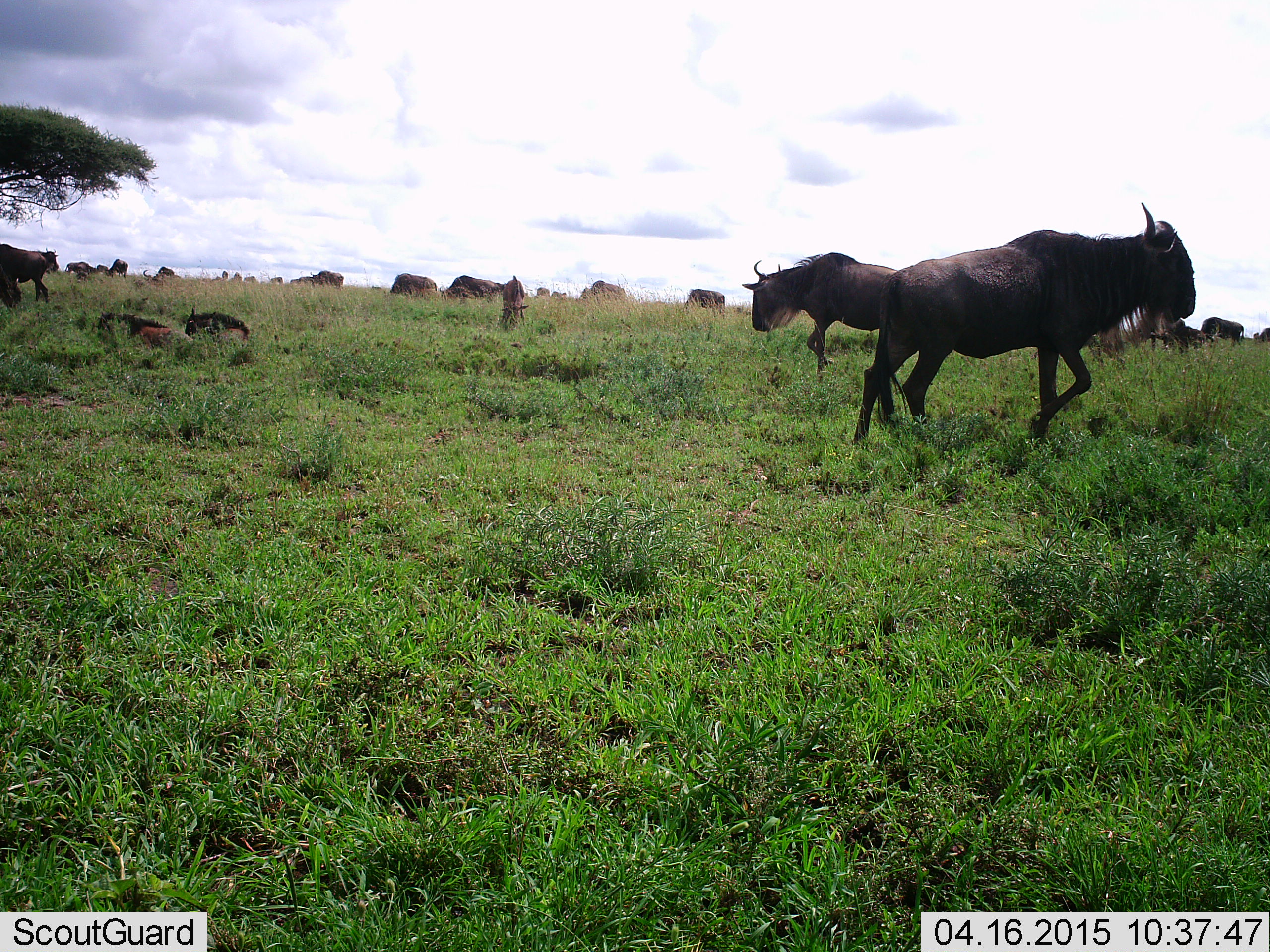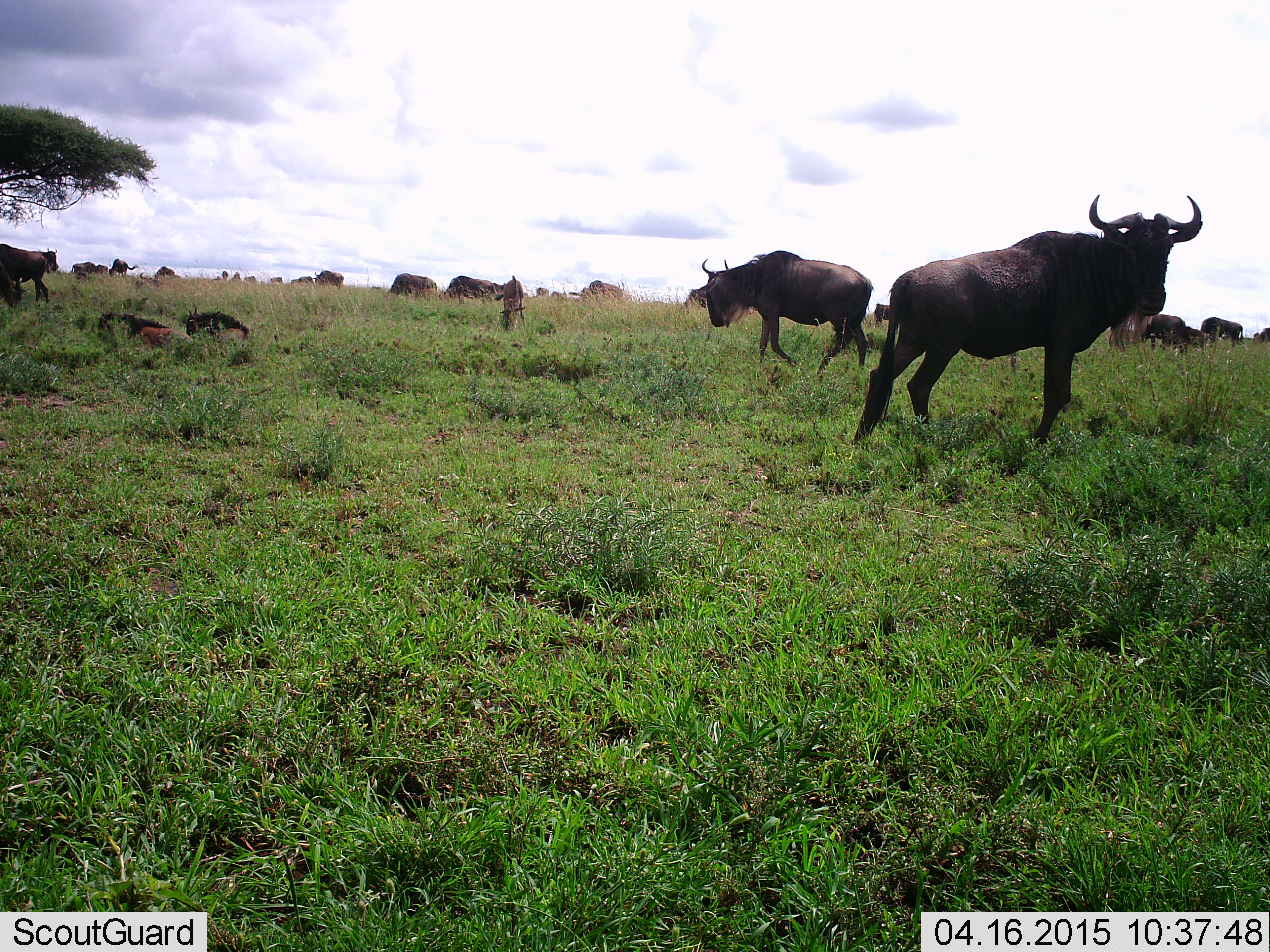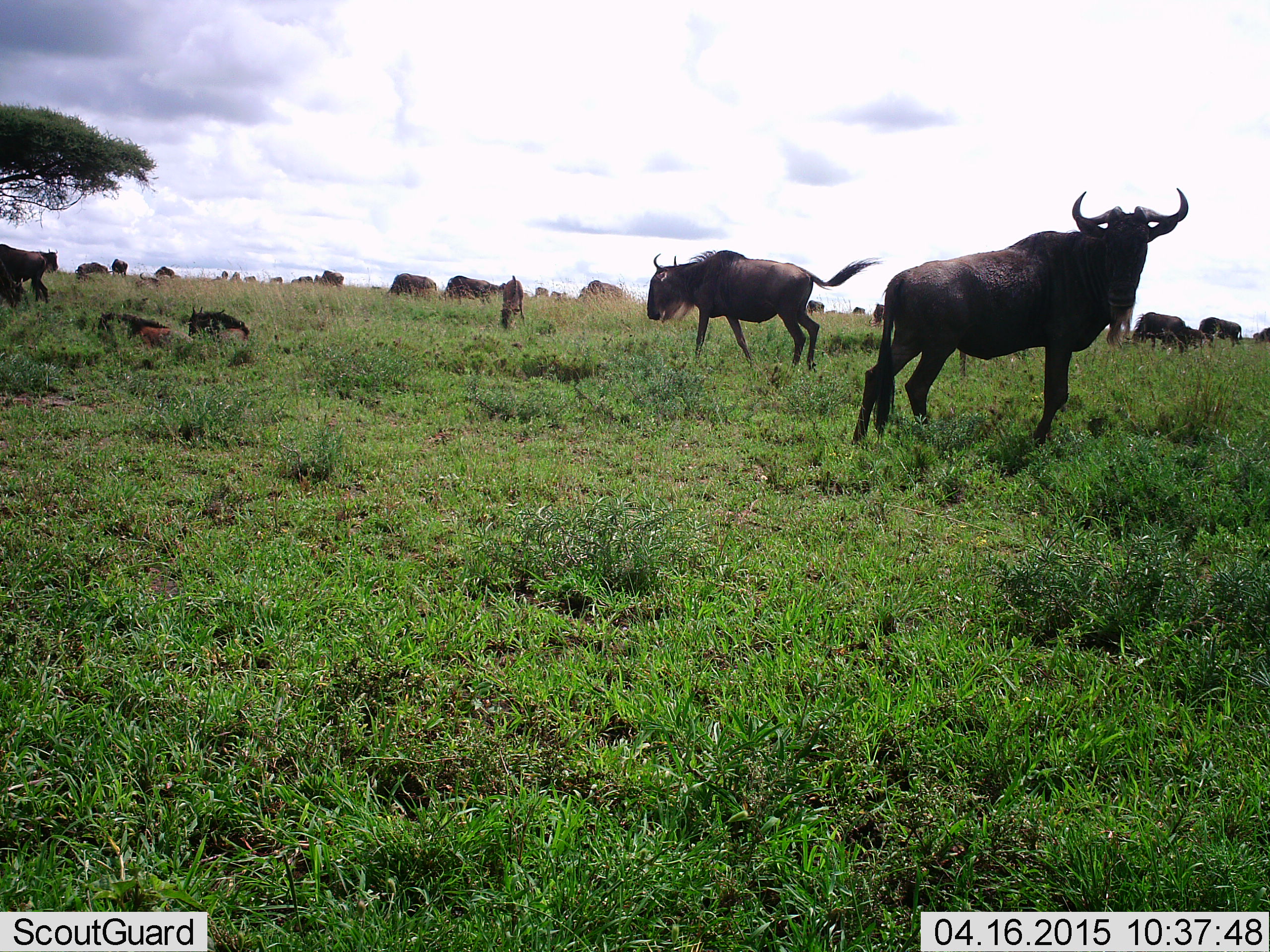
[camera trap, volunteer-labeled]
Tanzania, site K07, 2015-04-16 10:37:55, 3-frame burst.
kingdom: Animalia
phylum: Chordata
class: Mammalia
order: Artiodactyla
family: Bovidae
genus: Connochaetes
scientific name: Connochaetes taurinus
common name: blue wildebeest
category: wildebeest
Wildebeest (blue wildebeest) (Connochaetes taurinus), count 11-50. Behavior (volunteer vote fractions): standing 82%, resting 64%, moving 64%, interacting 18%. Young present (vote fraction): 36%. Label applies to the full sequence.